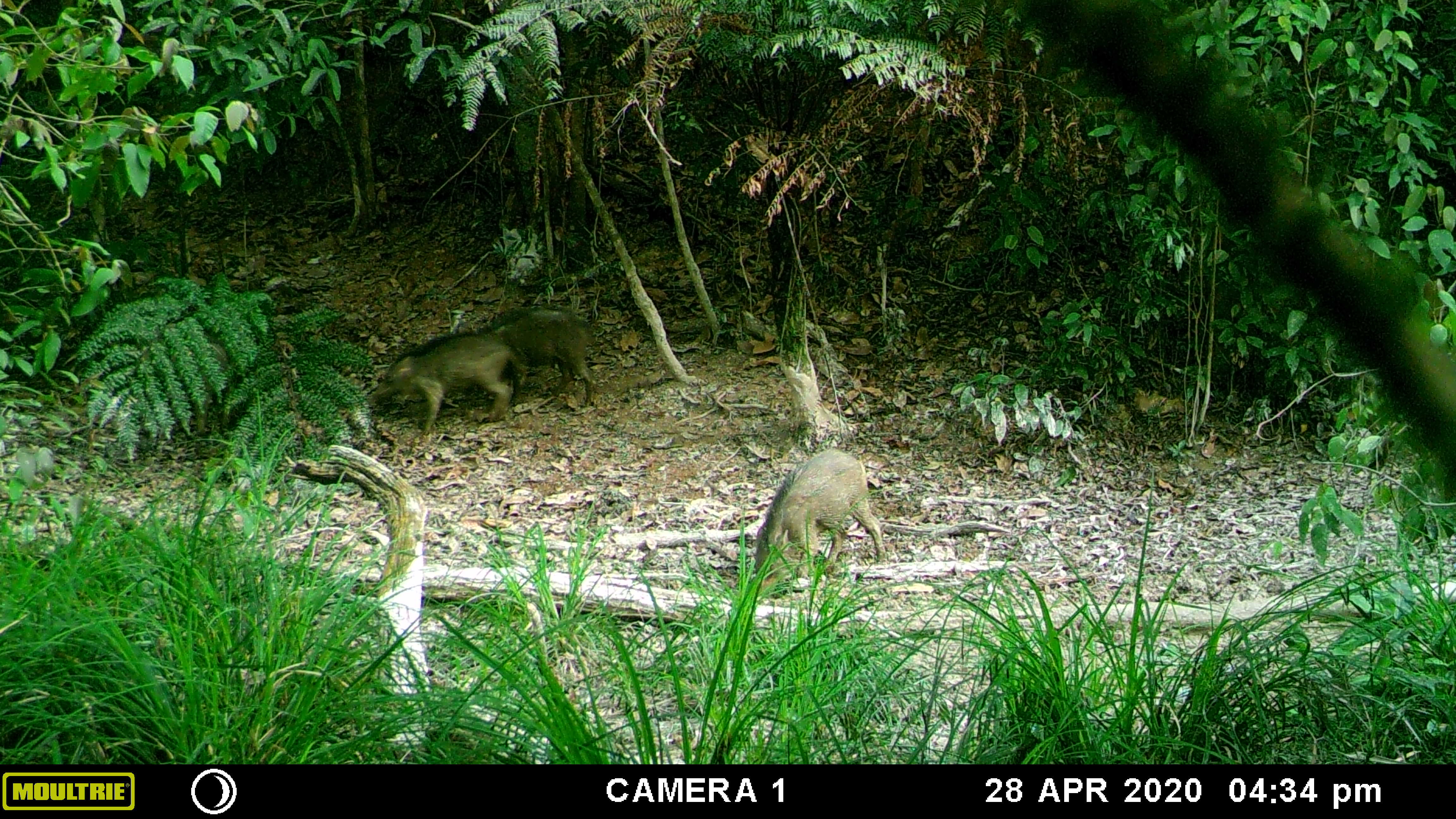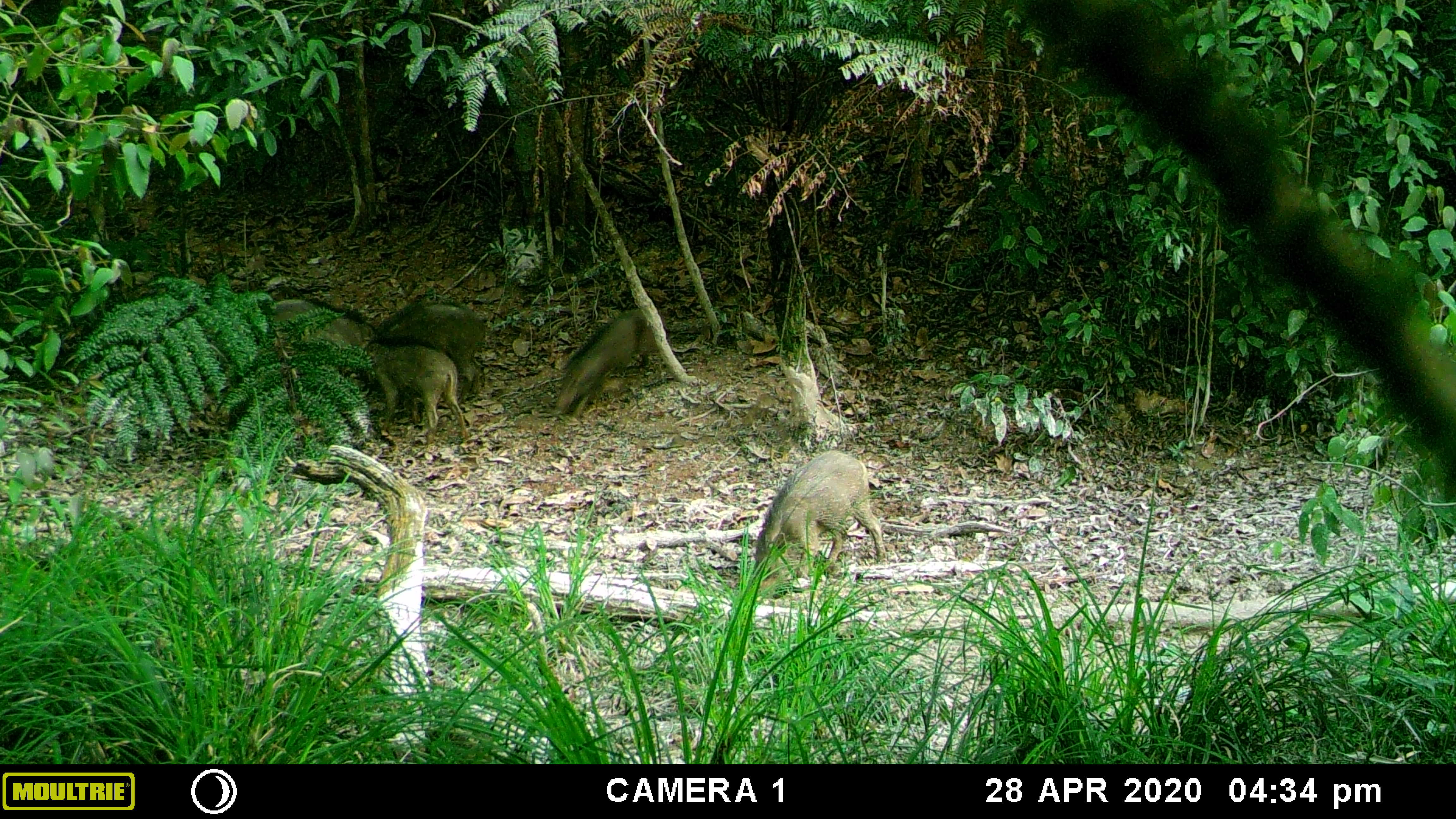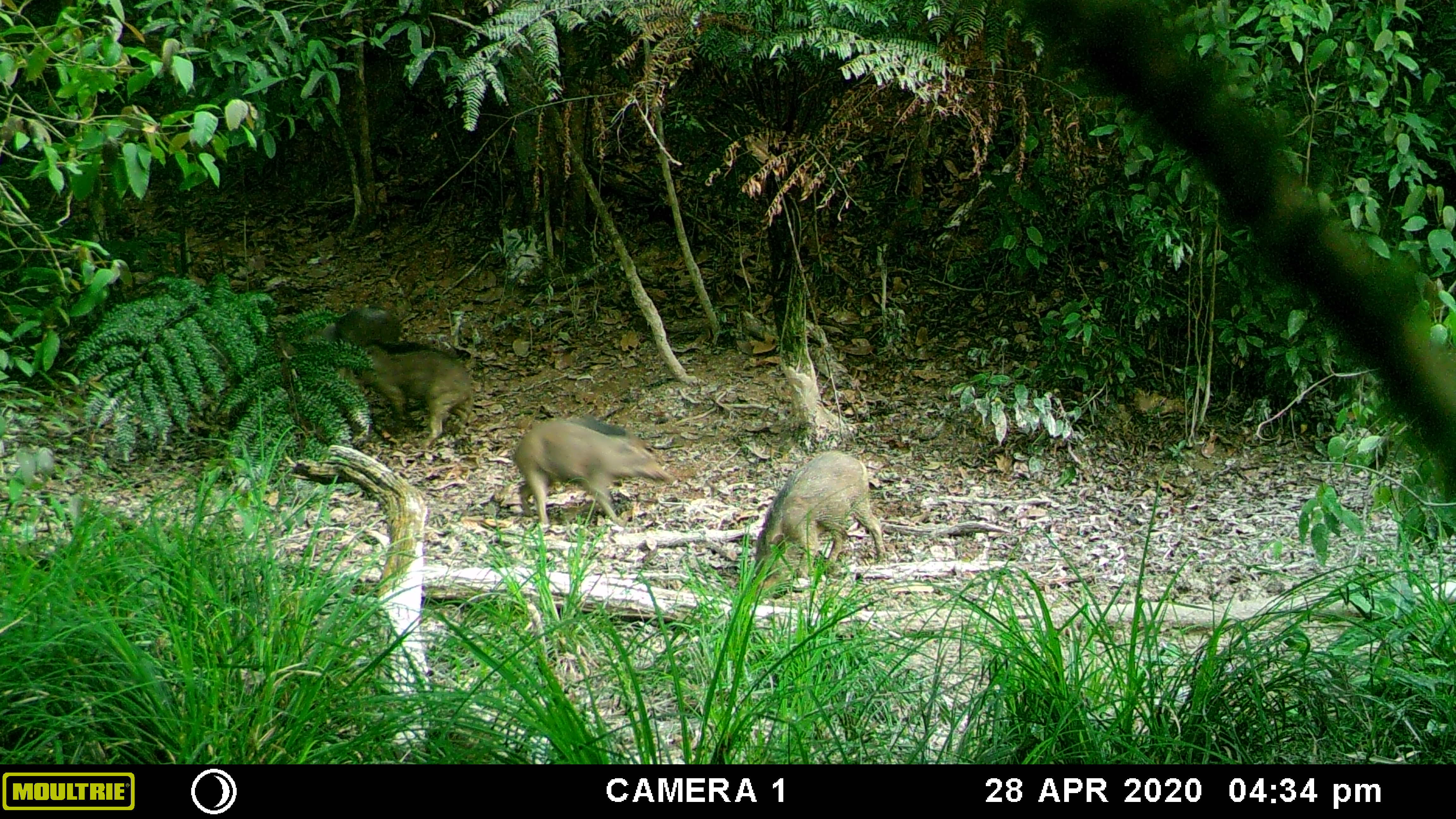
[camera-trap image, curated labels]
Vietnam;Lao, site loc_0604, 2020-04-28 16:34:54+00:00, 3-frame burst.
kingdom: Animalia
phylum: Chordata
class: Mammalia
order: Artiodactyla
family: Suidae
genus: Sus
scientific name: Sus scrofa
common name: eurasian wild pig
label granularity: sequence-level